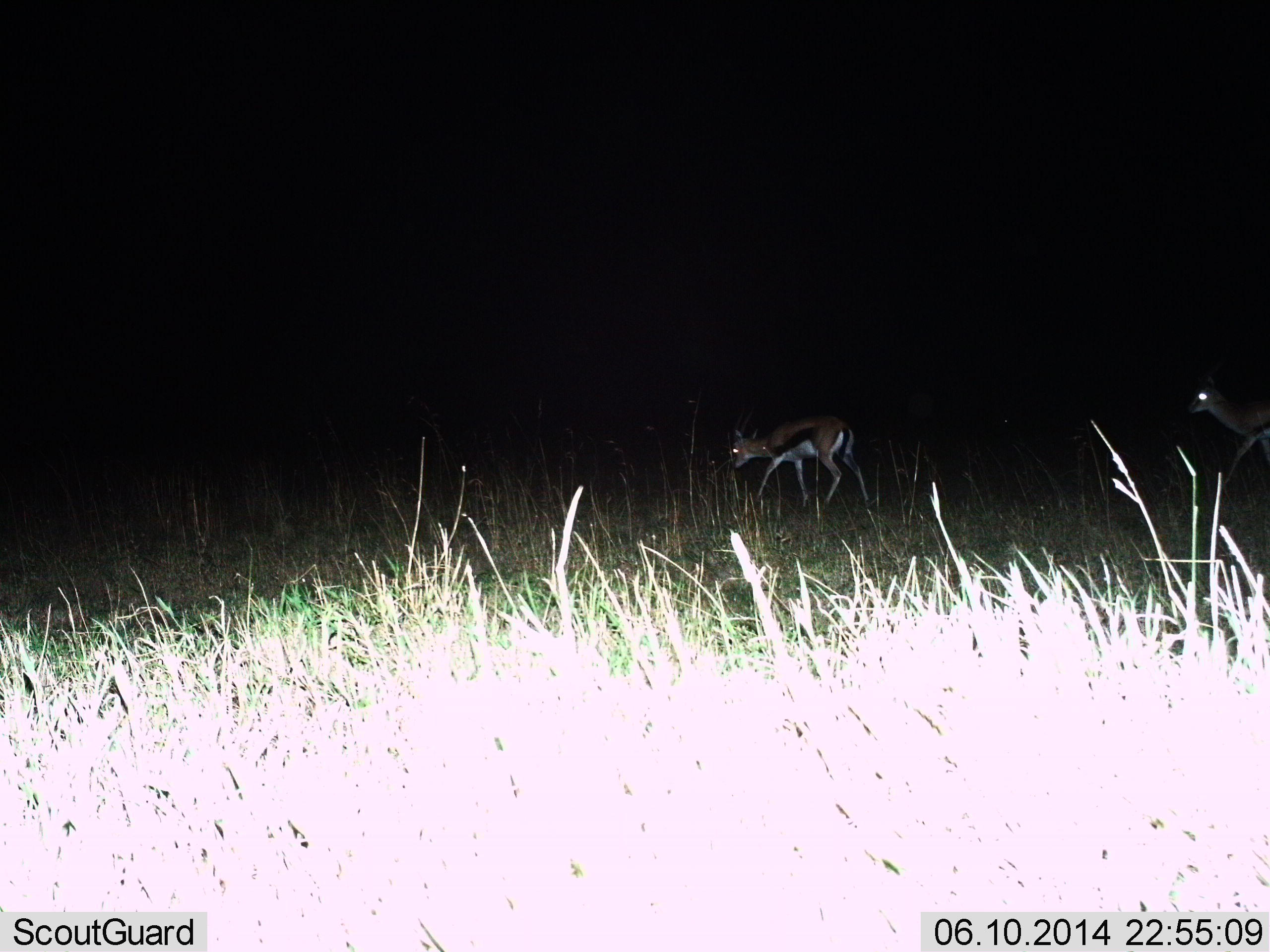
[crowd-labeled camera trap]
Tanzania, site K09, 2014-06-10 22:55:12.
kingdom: Animalia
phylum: Chordata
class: Mammalia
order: Artiodactyla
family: Bovidae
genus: Eudorcas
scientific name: Eudorcas thomsonii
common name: thomson's gazelle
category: gazellethomsons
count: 2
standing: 40%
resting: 0%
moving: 60%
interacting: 0%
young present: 10%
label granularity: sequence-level